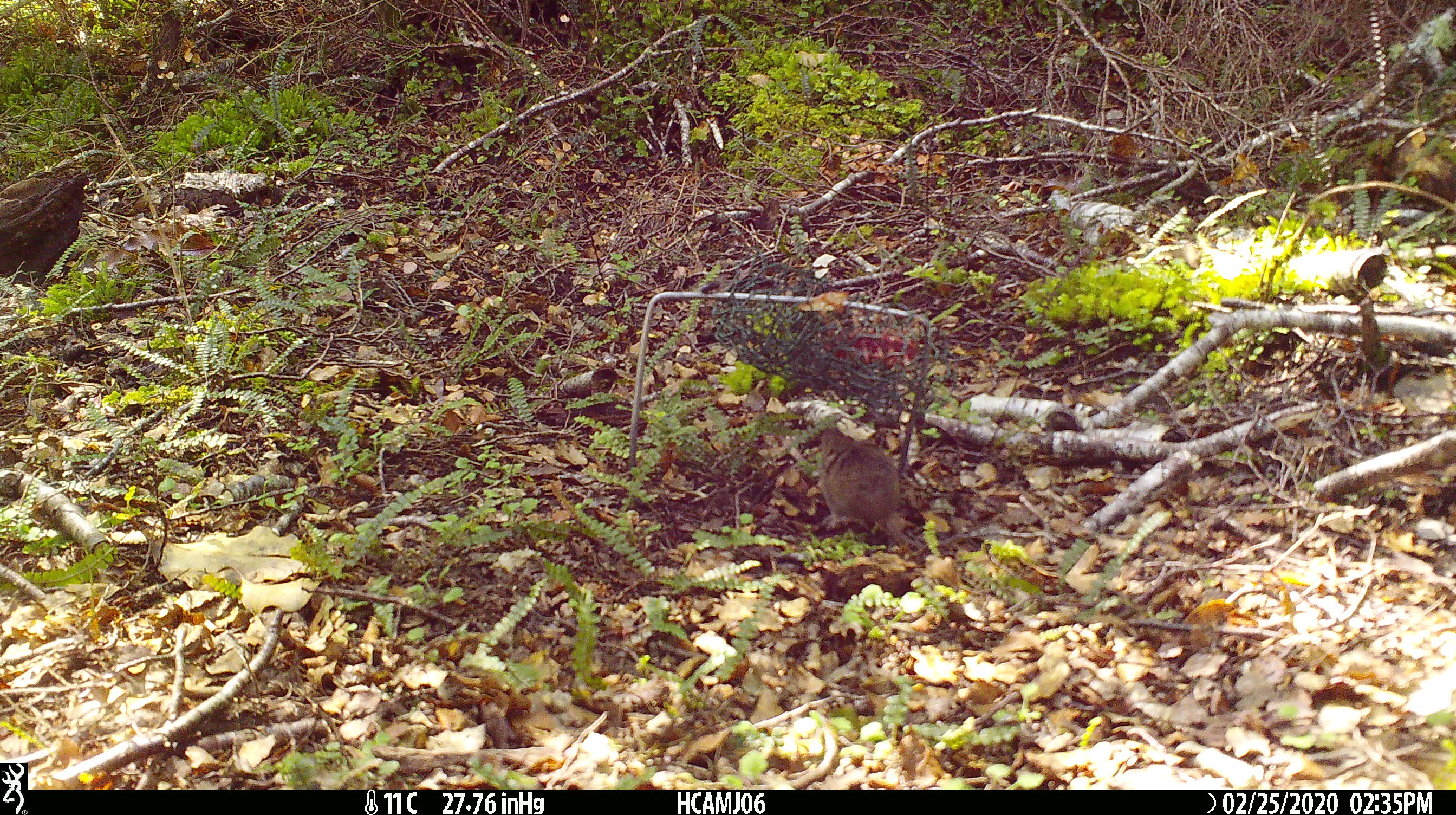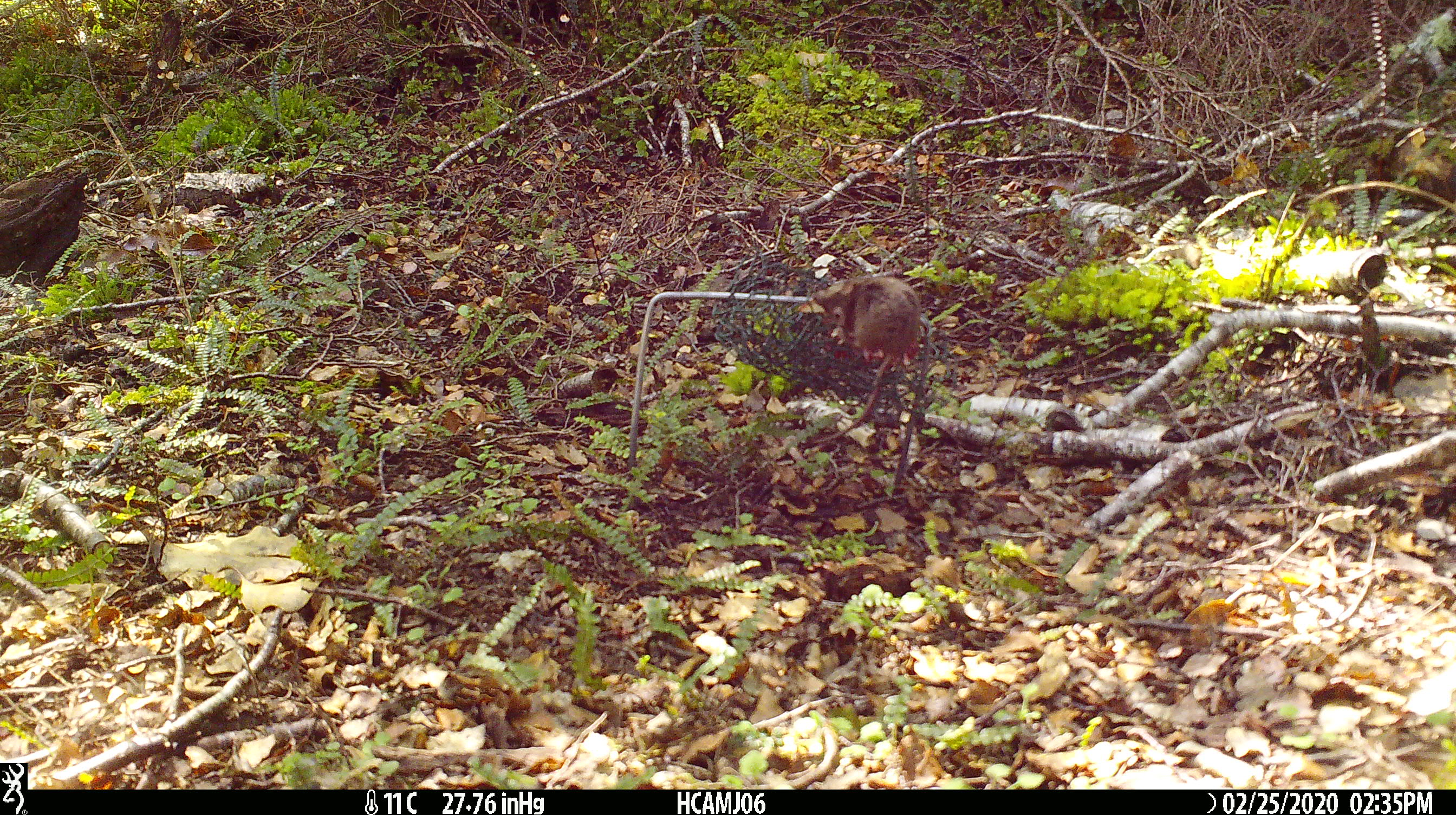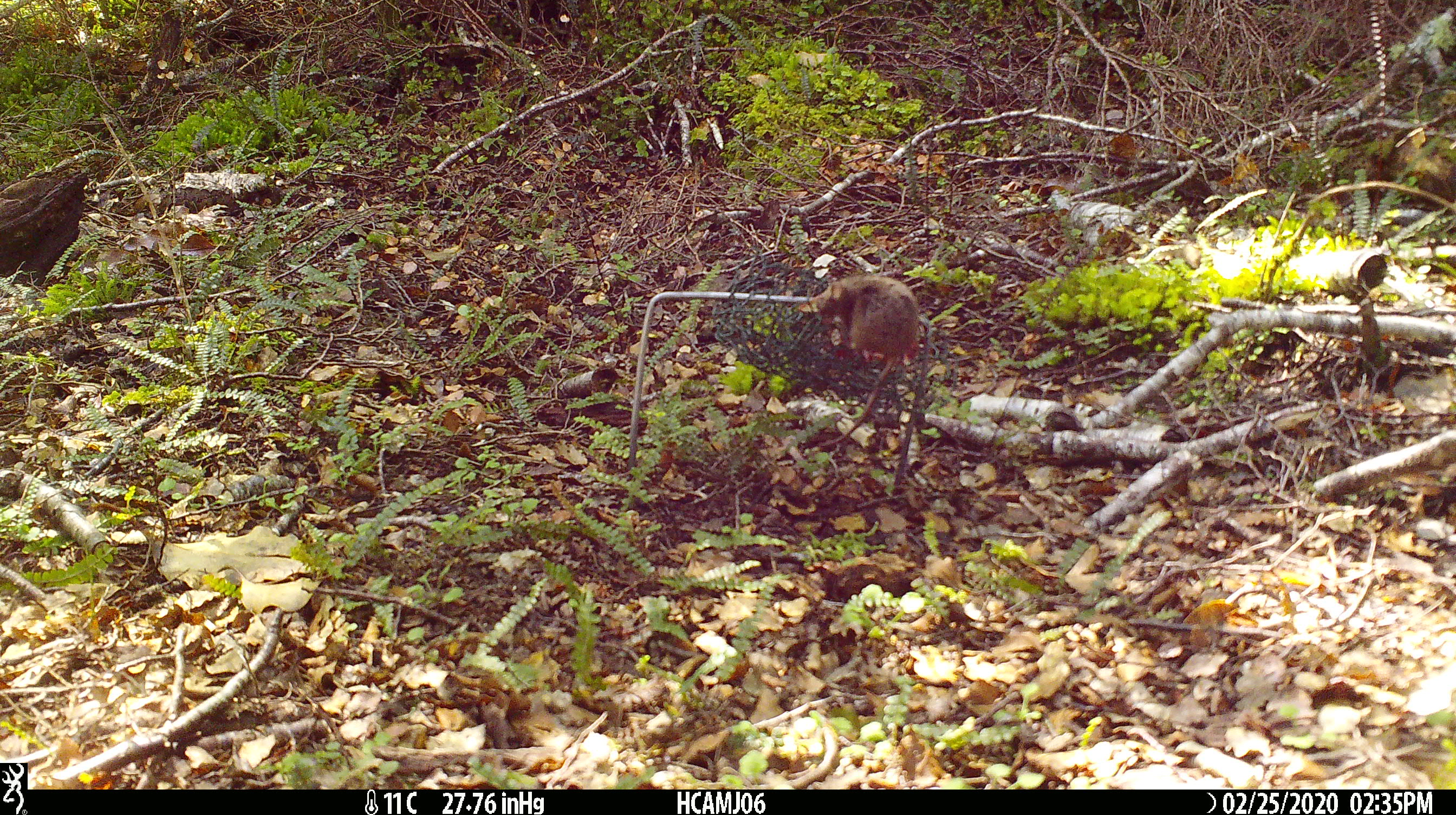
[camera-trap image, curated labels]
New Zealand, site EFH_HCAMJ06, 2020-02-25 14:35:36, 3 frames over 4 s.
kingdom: Animalia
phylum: Chordata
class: Mammalia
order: Rodentia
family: Muridae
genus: Mus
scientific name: Mus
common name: mouse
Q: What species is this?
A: Mouse (Mus).